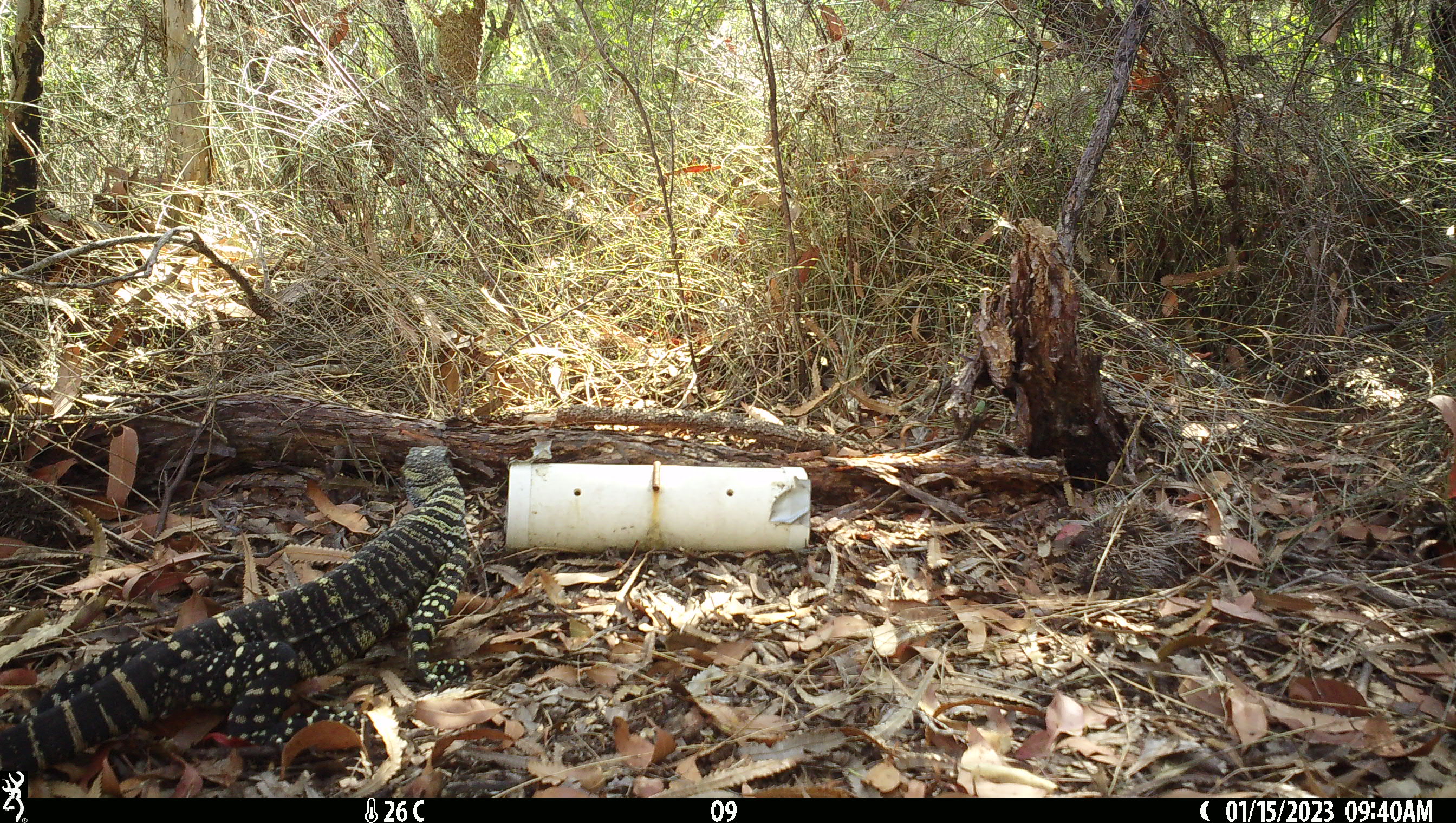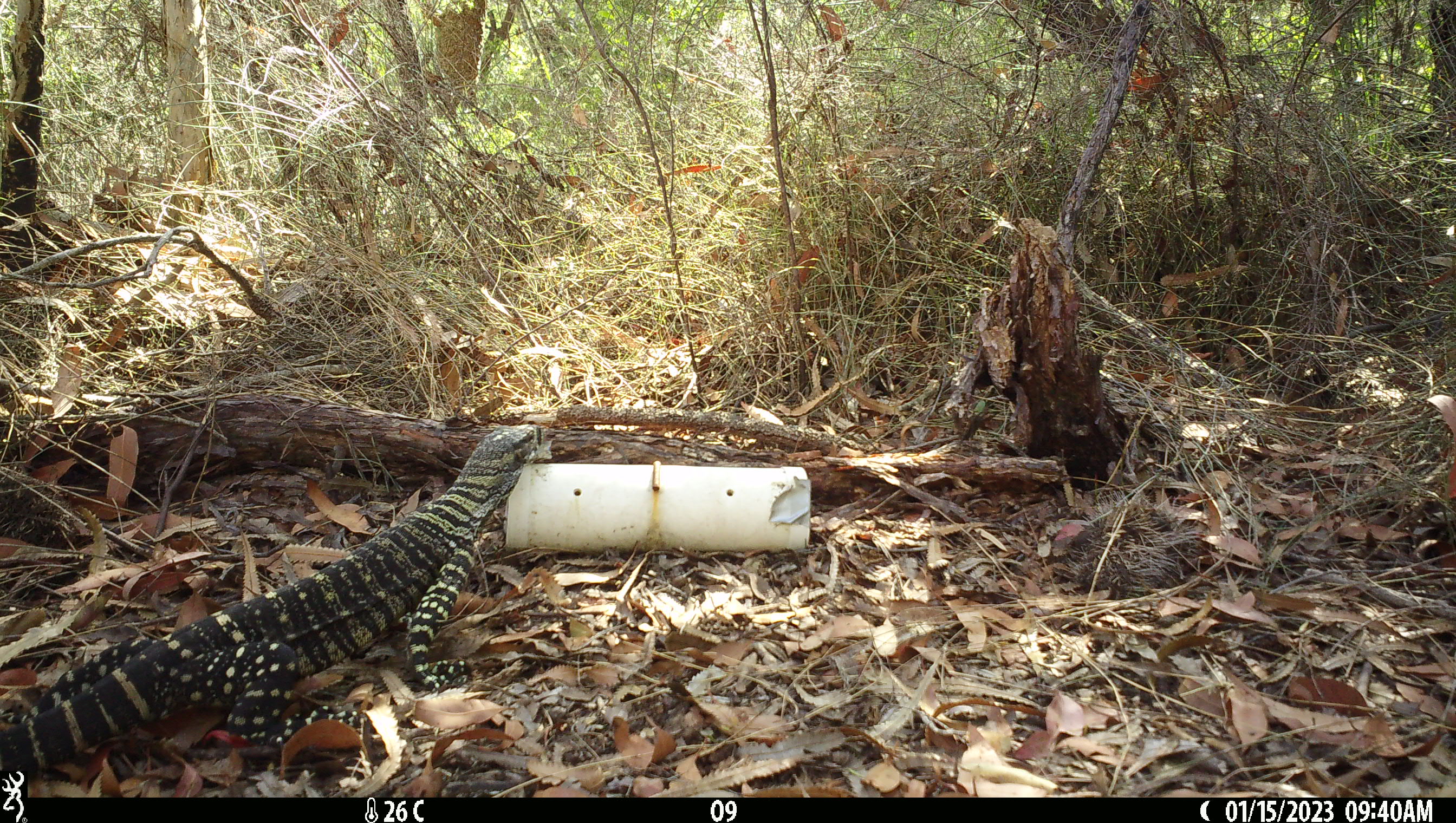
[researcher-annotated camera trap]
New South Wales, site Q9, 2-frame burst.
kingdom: Animalia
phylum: Chordata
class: Reptilia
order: Squamata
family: Varanidae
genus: Varanus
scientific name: Varanus varius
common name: lace monitor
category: goanna